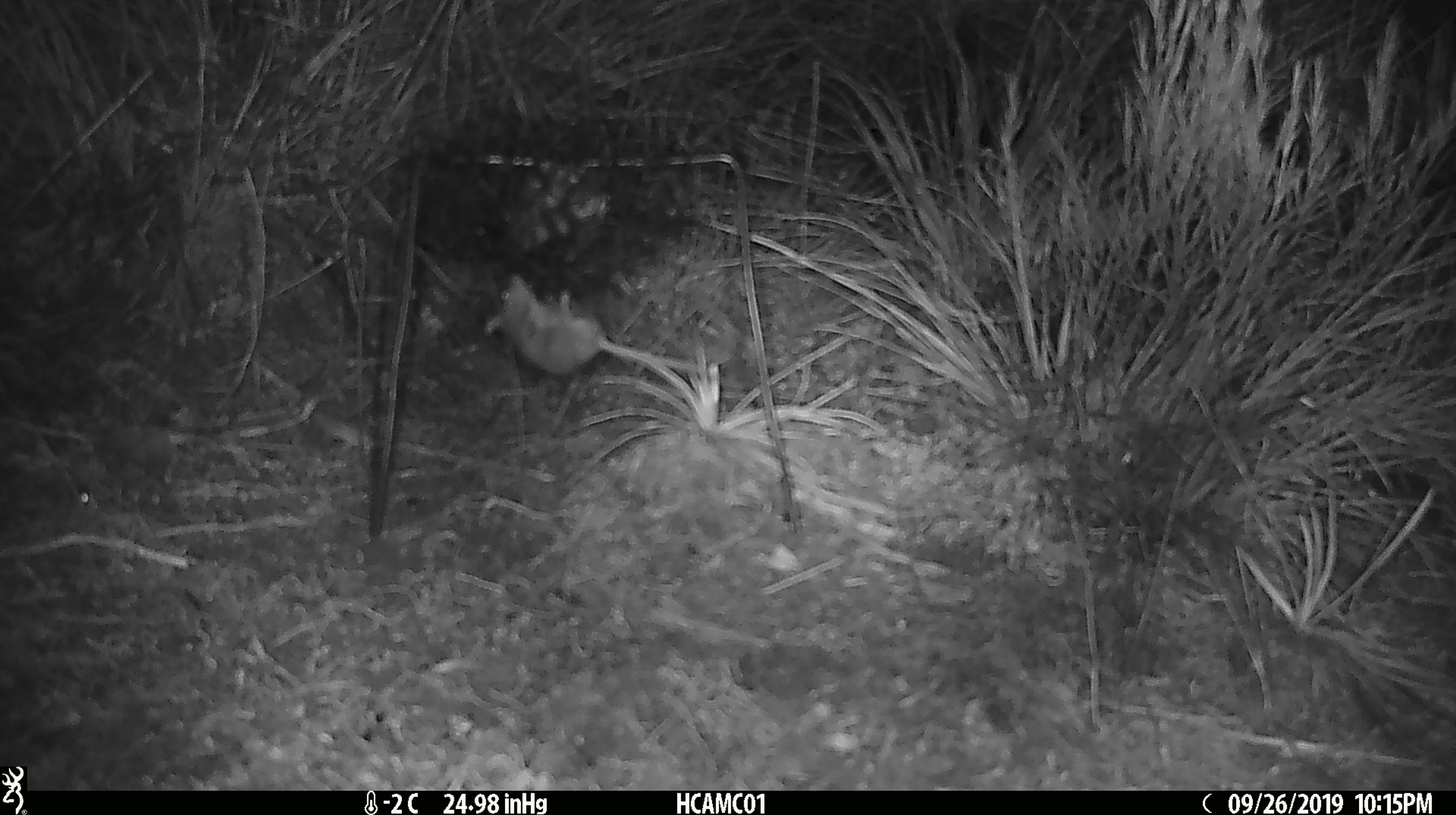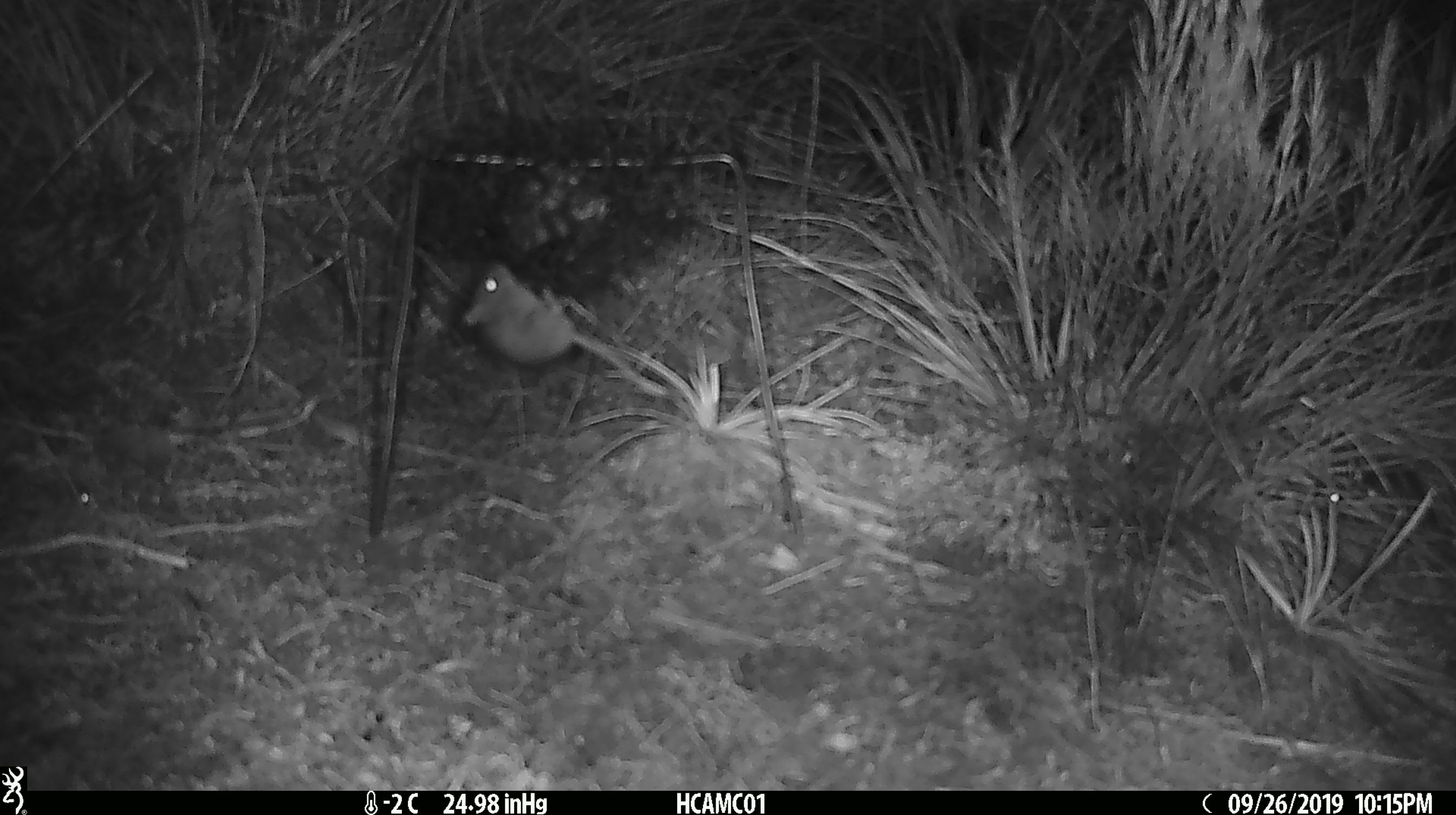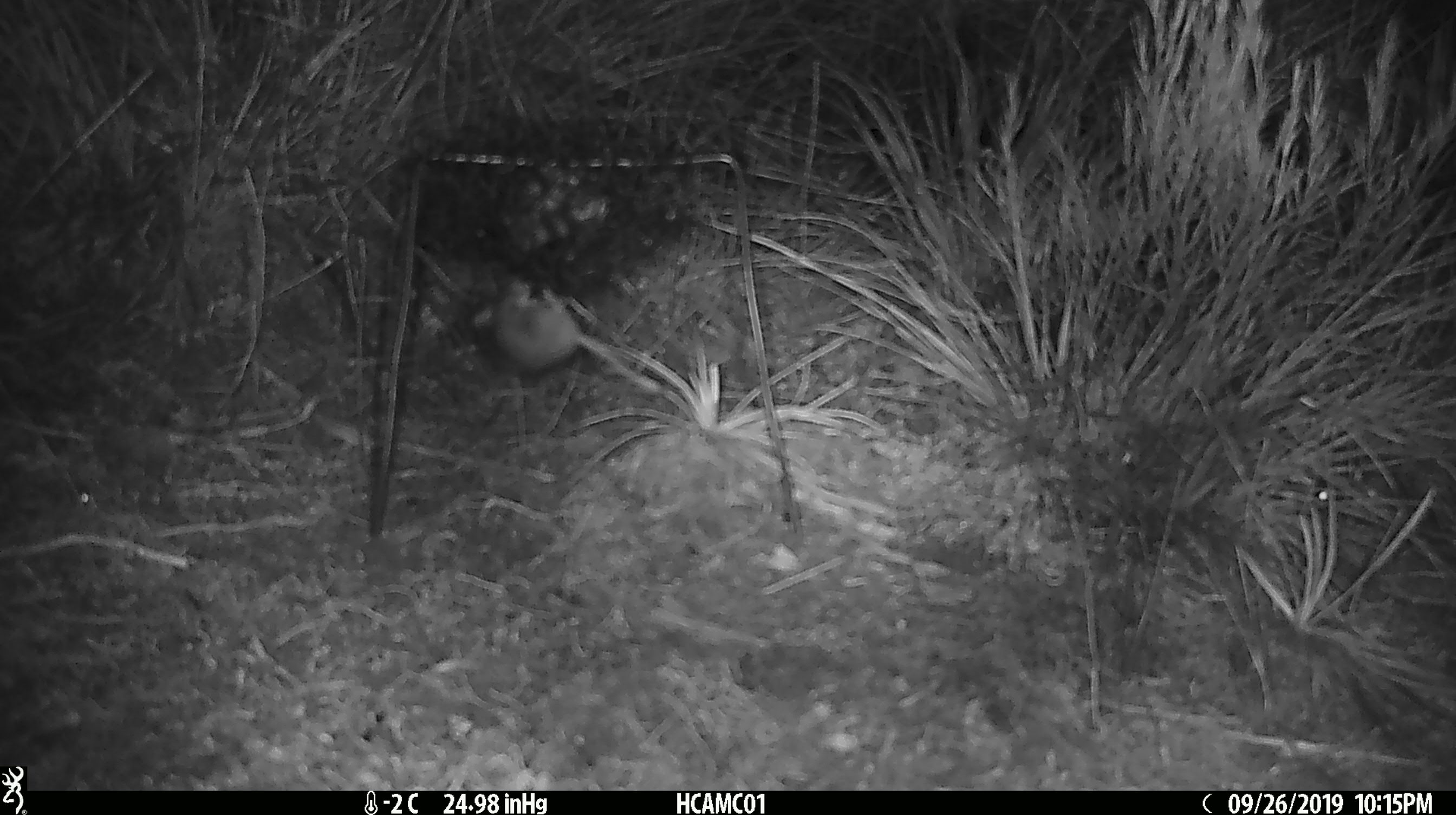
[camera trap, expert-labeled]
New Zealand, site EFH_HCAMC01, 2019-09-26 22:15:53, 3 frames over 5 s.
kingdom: Animalia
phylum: Chordata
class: Mammalia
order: Rodentia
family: Muridae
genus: Mus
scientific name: Mus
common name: mouse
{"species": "mouse (Mus)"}